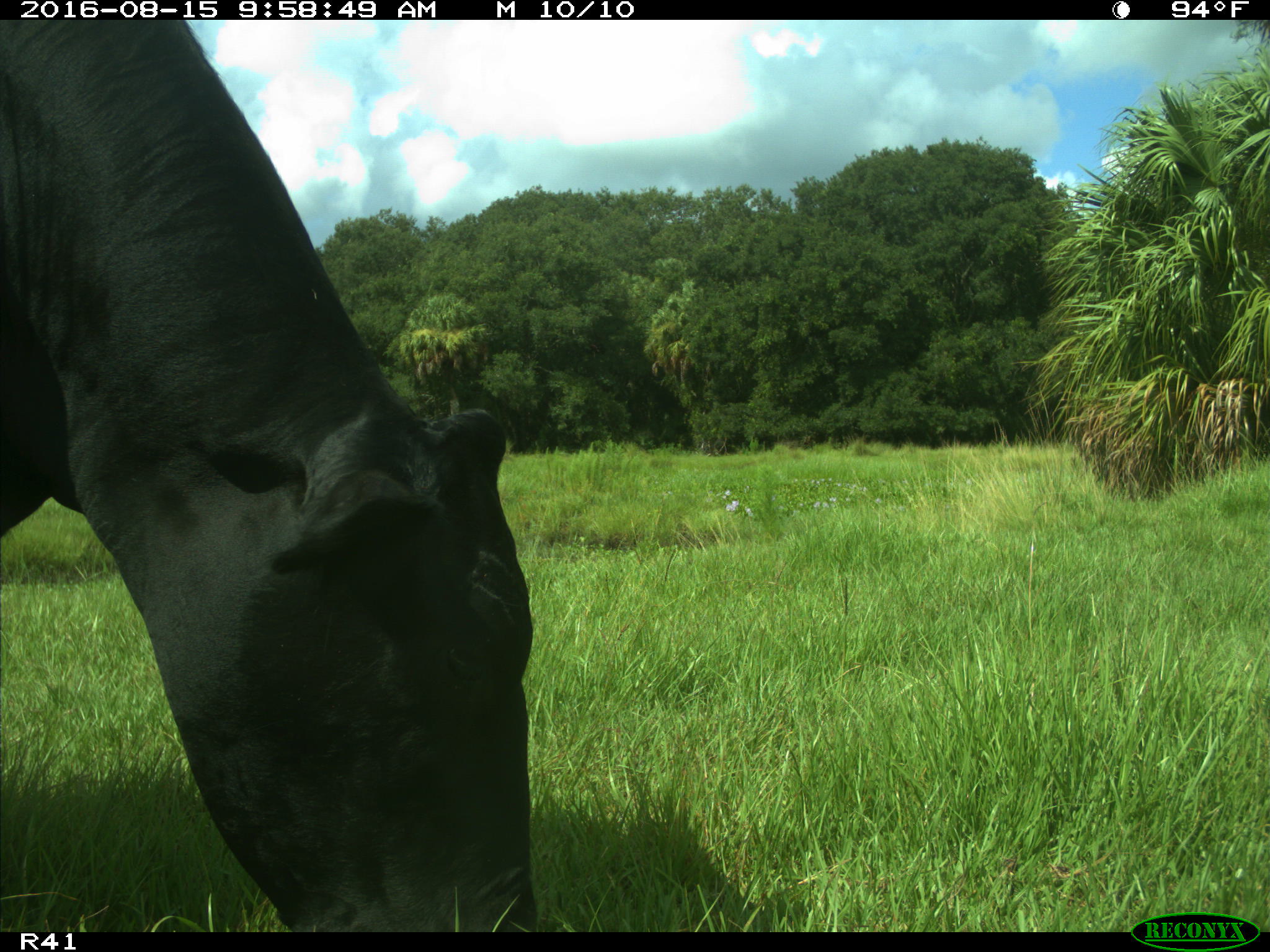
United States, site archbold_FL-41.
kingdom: Animalia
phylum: Chordata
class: Mammalia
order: Artiodactyla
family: Bovidae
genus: Bos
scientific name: Bos taurus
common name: domestic cow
Bos taurus (domestic cow).